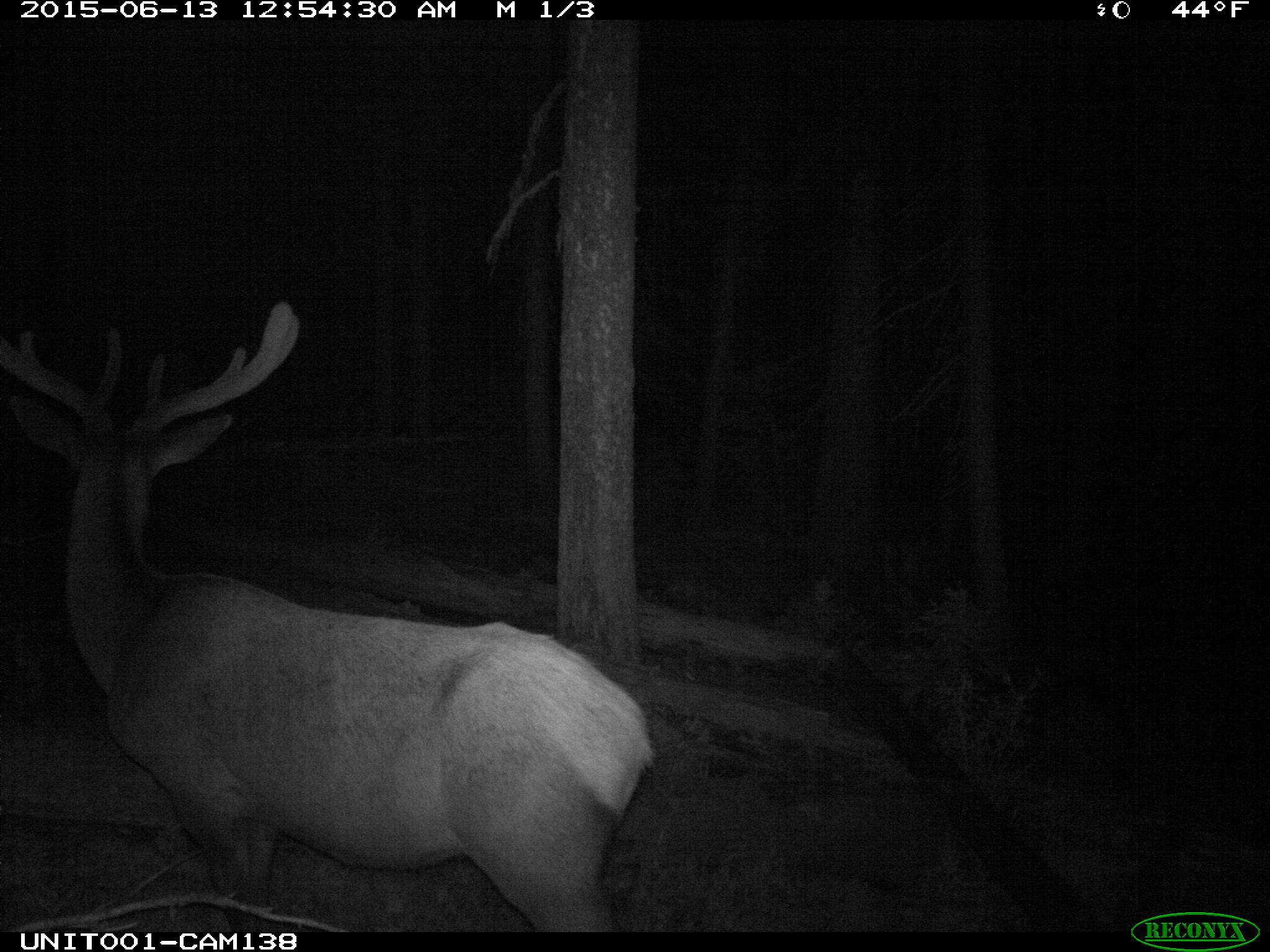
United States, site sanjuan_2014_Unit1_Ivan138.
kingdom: Animalia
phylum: Chordata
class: Mammalia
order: Artiodactyla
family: Cervidae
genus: Cervus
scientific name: Cervus elaphus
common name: red deer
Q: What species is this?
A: Cervus elaphus (red deer).